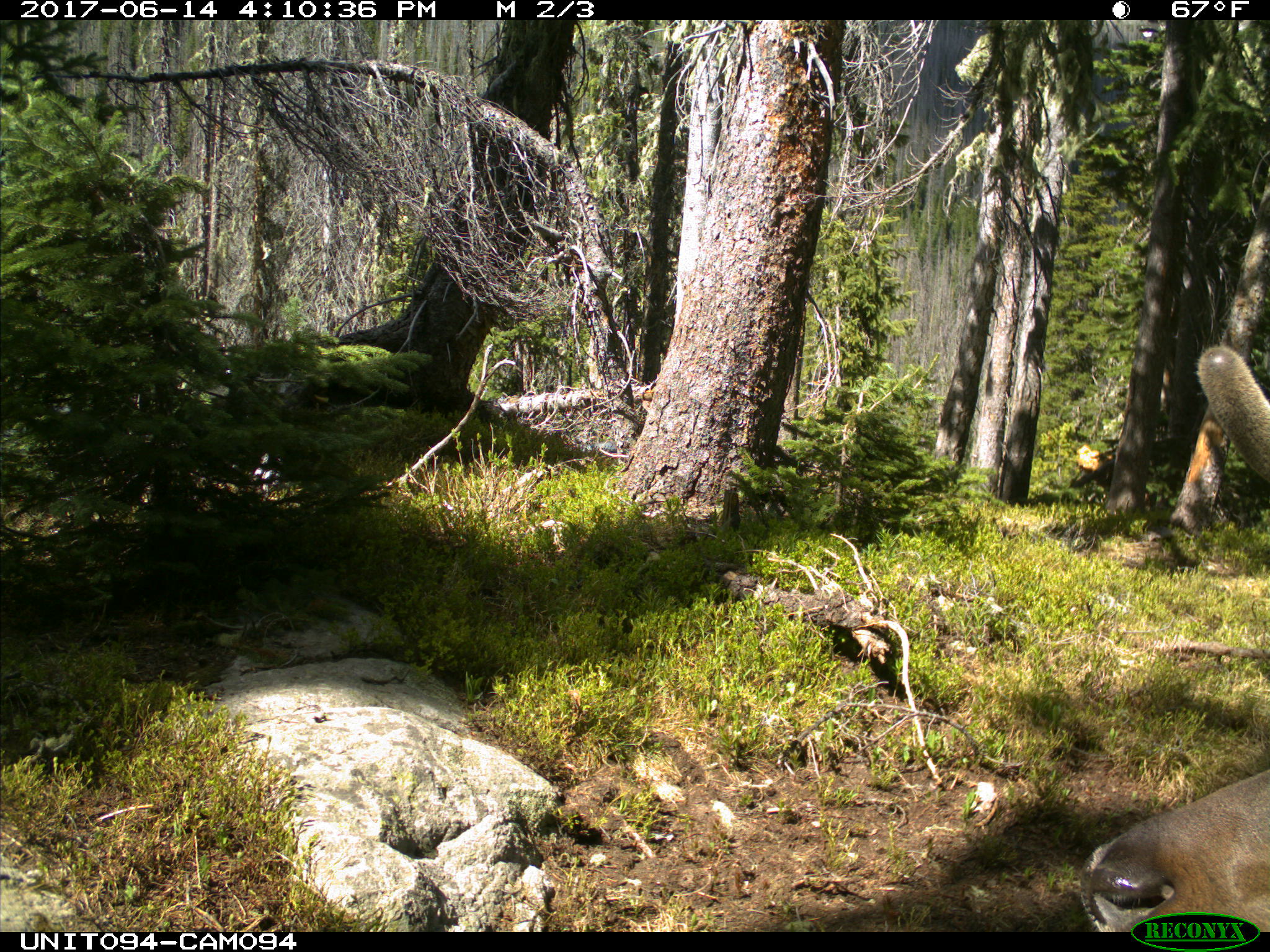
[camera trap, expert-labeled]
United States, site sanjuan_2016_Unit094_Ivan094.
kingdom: Animalia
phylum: Chordata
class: Mammalia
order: Artiodactyla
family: Cervidae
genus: Cervus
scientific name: Cervus elaphus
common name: red deer